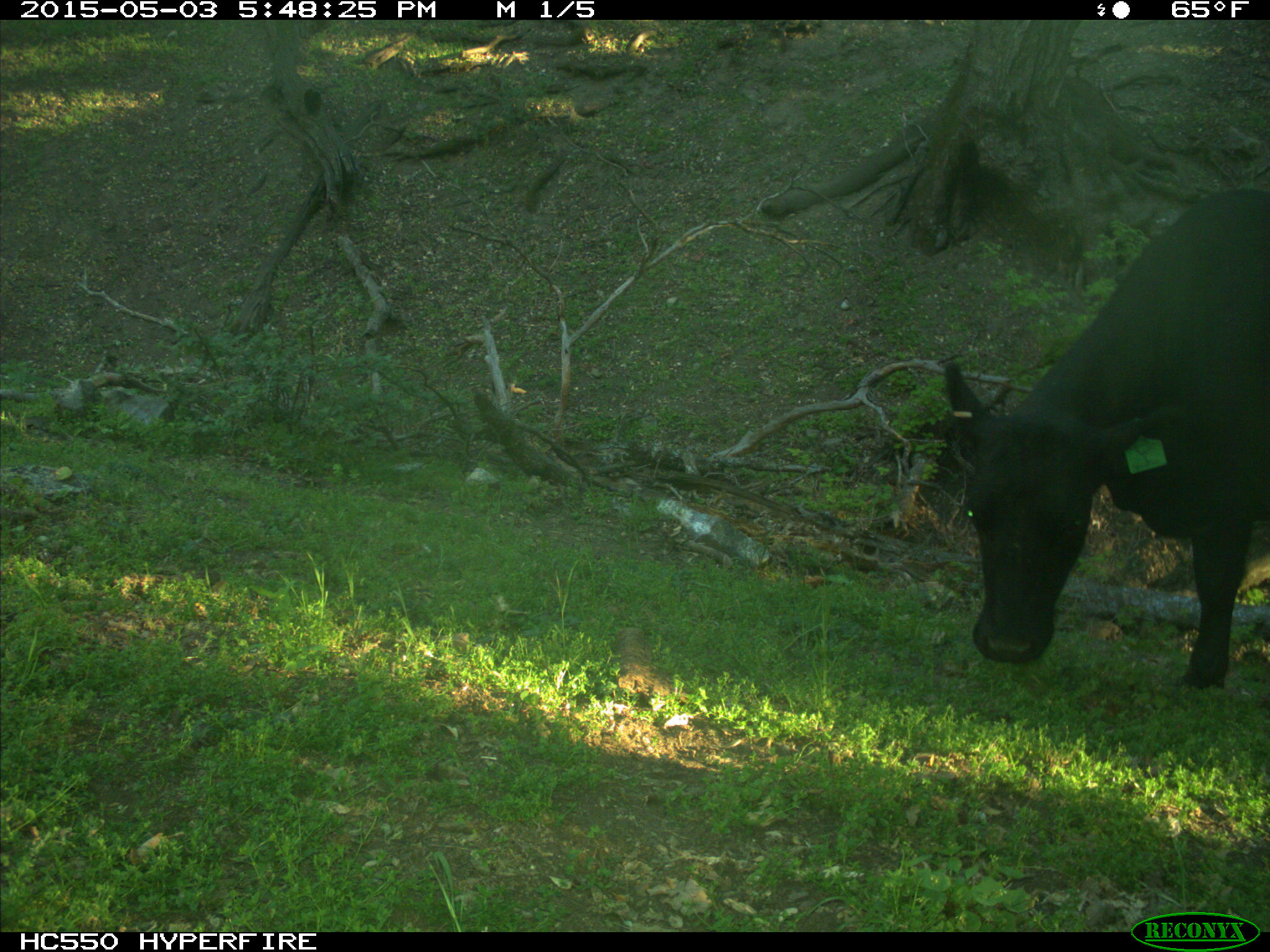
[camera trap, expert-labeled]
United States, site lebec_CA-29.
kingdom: Animalia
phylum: Chordata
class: Mammalia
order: Artiodactyla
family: Bovidae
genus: Bos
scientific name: Bos taurus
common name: domestic cow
Bos taurus (domestic cow).